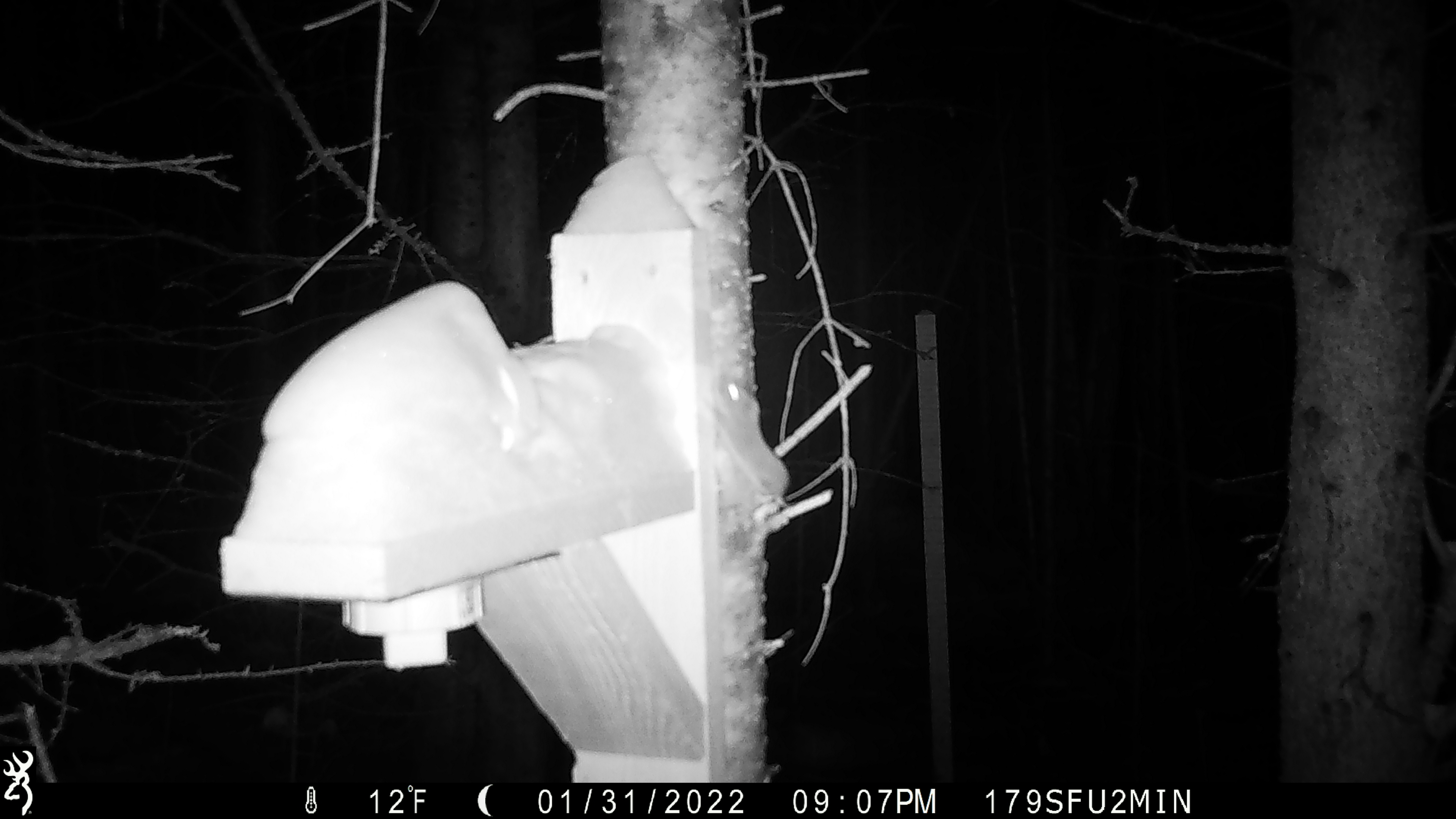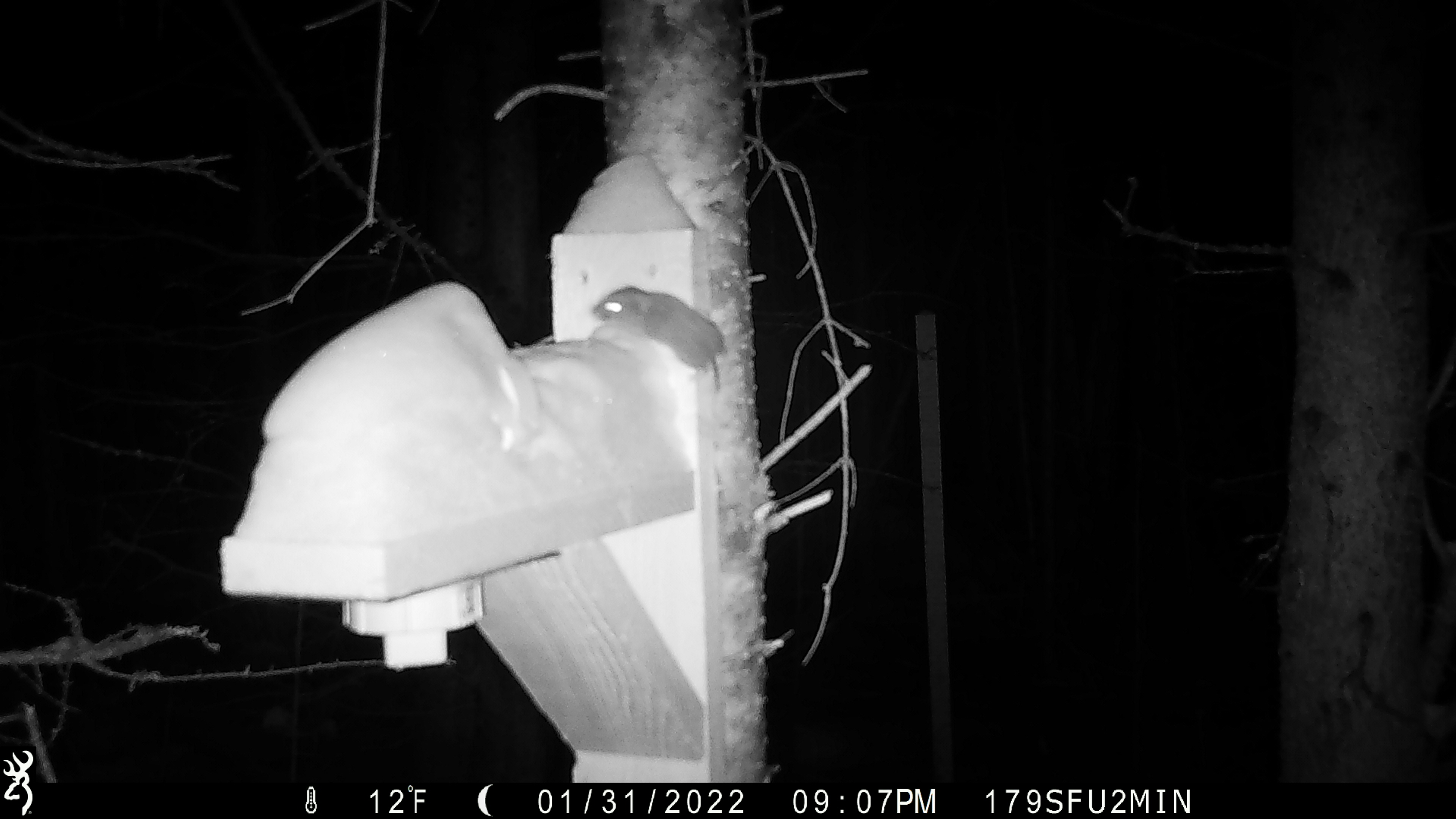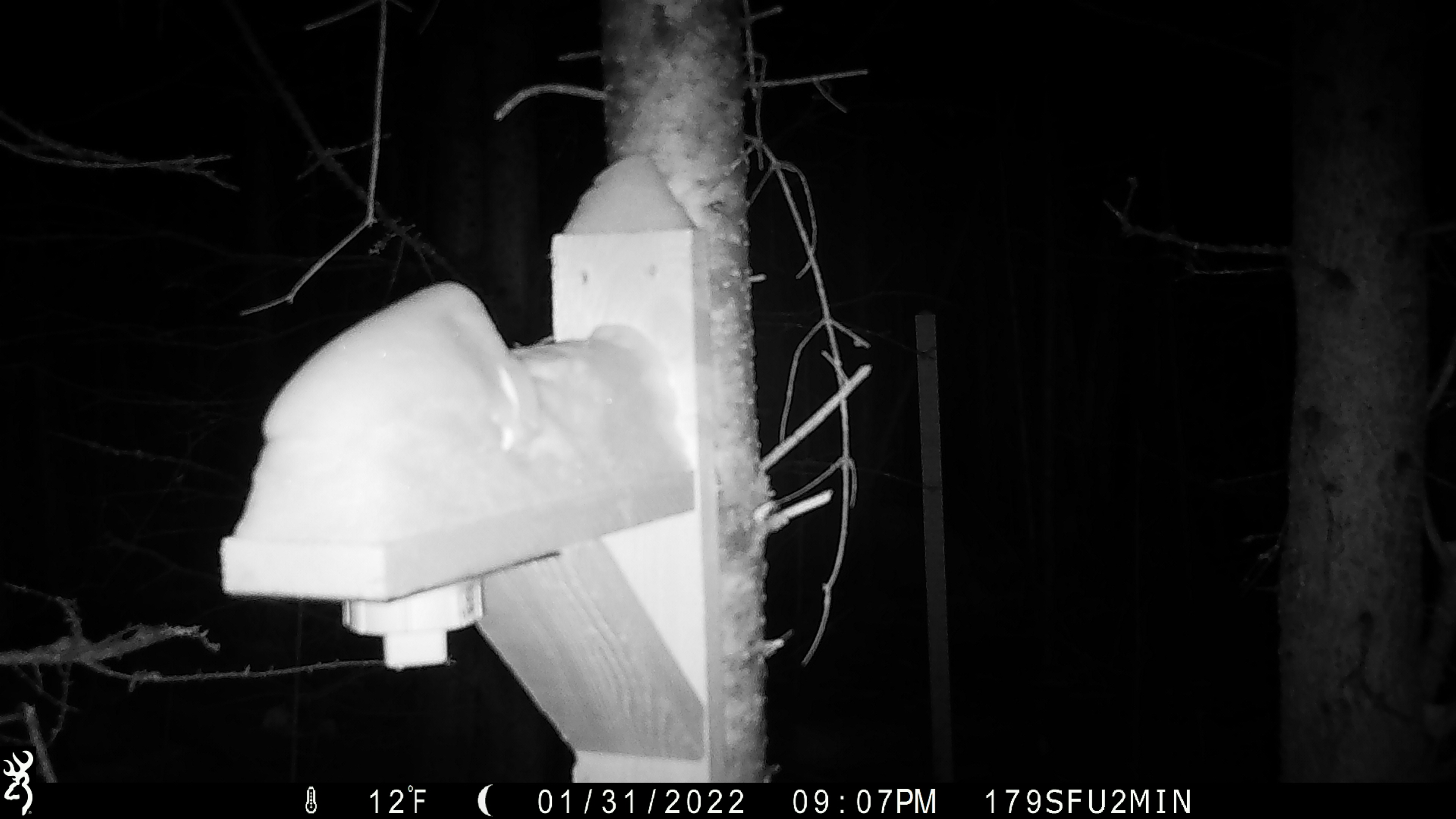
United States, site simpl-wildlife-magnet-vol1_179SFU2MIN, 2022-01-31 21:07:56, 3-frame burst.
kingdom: Animalia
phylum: Chordata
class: Mammalia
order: Rodentia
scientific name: Rodentia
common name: mouse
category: mouse sp.